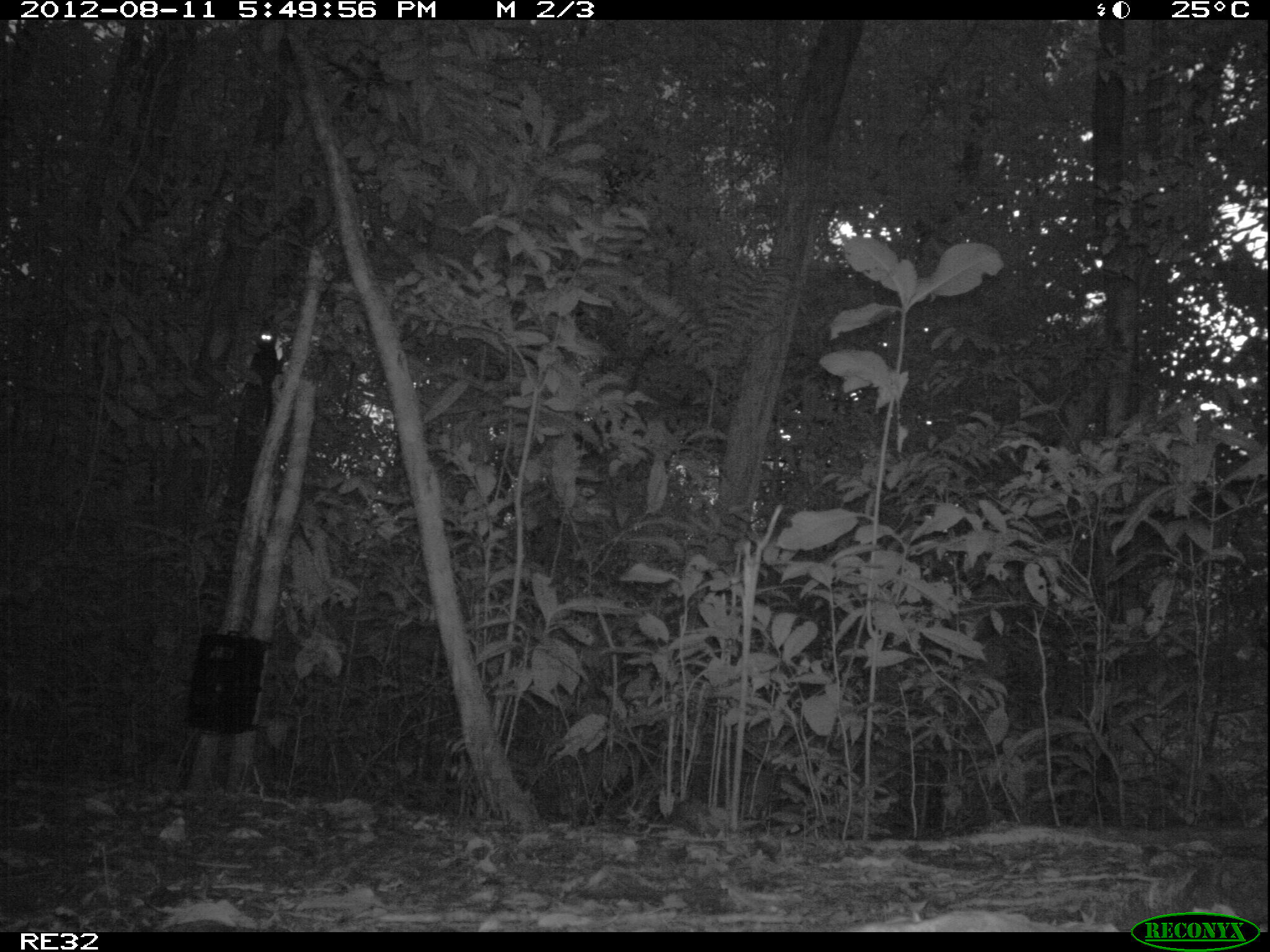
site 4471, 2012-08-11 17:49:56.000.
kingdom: Animalia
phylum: Chordata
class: Mammalia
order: Primates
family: Lemuridae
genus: Lemur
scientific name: Lemur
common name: ring-tailed lemurs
Lemur (ring-tailed lemurs), count 2.